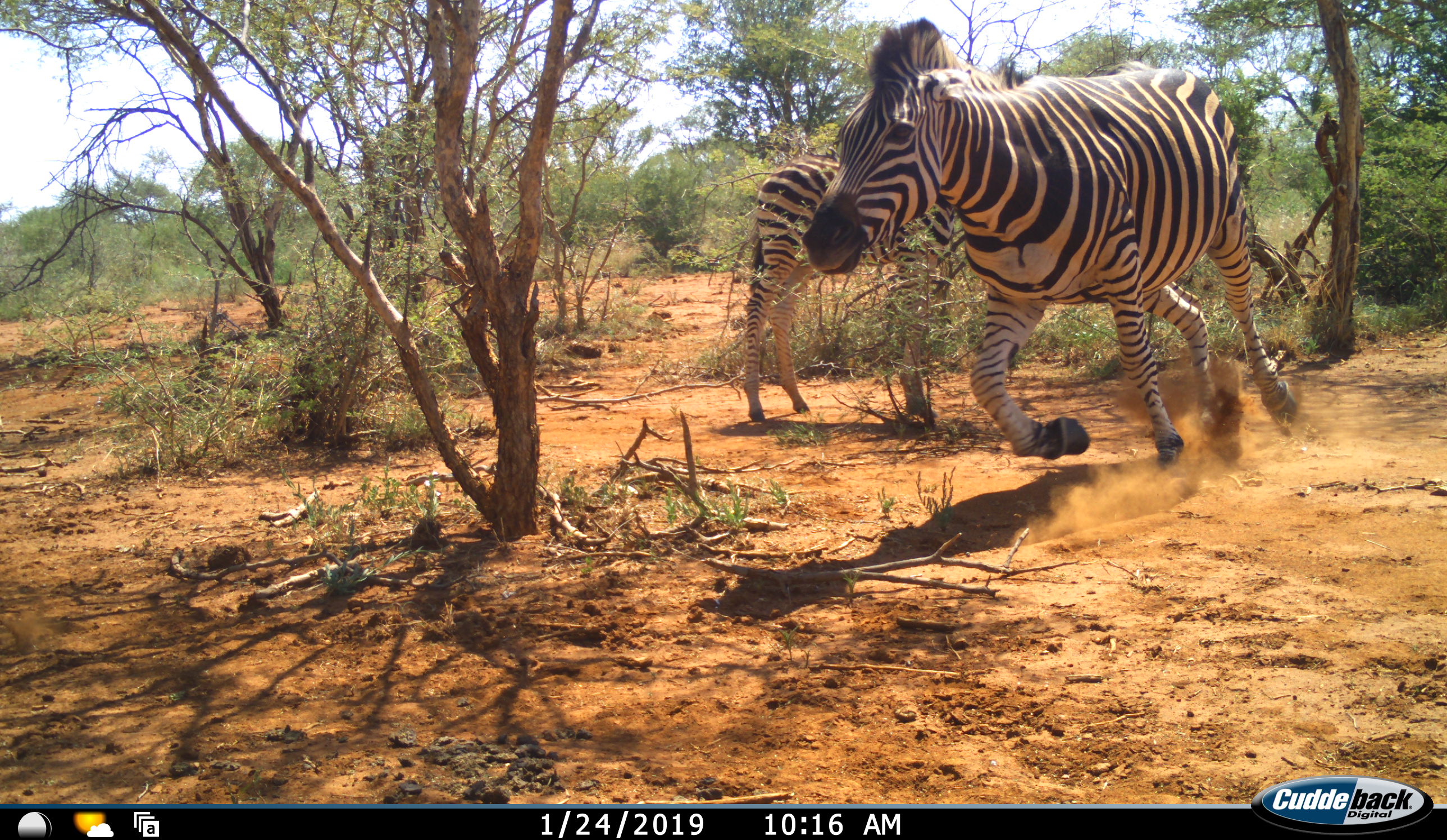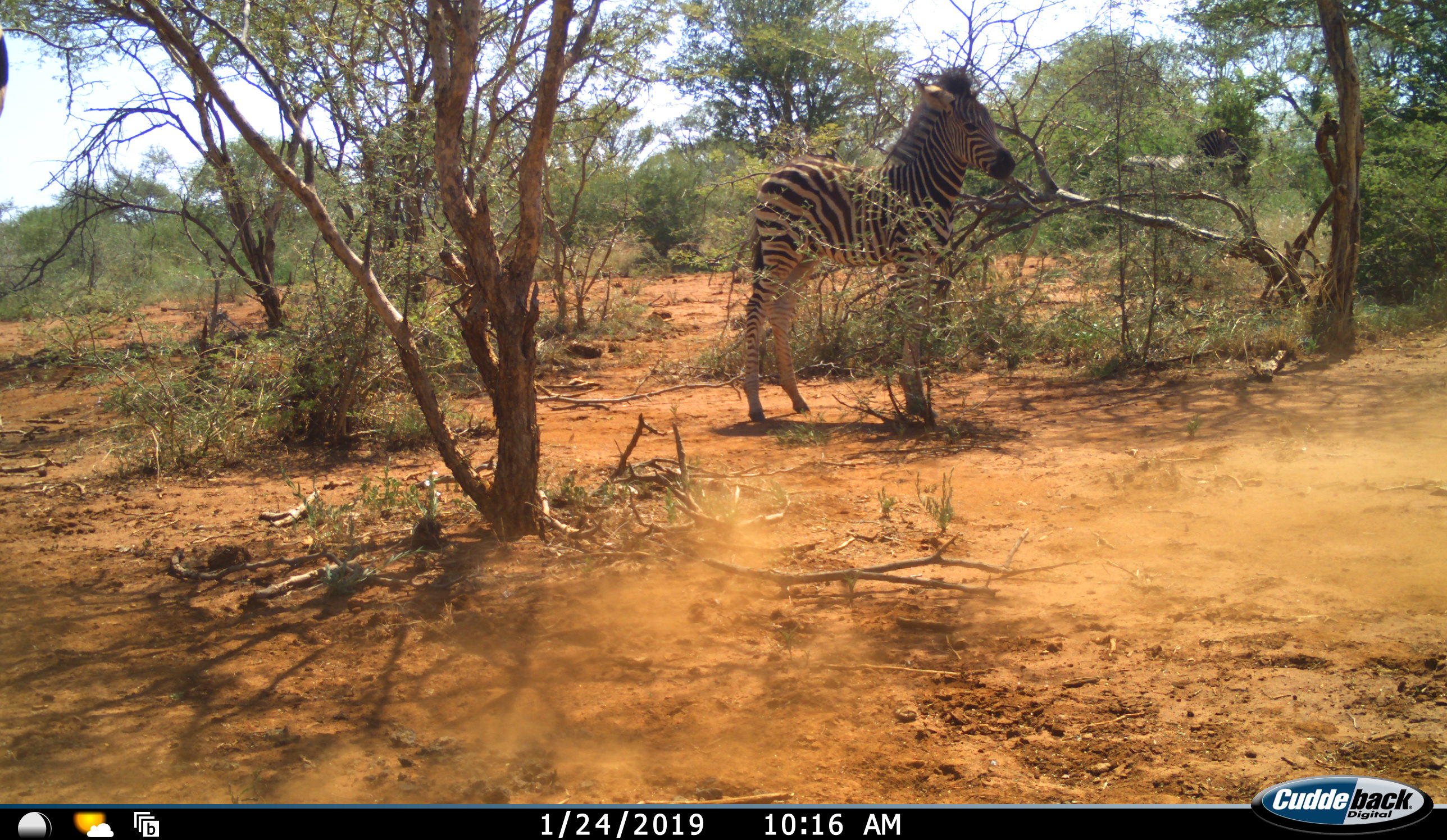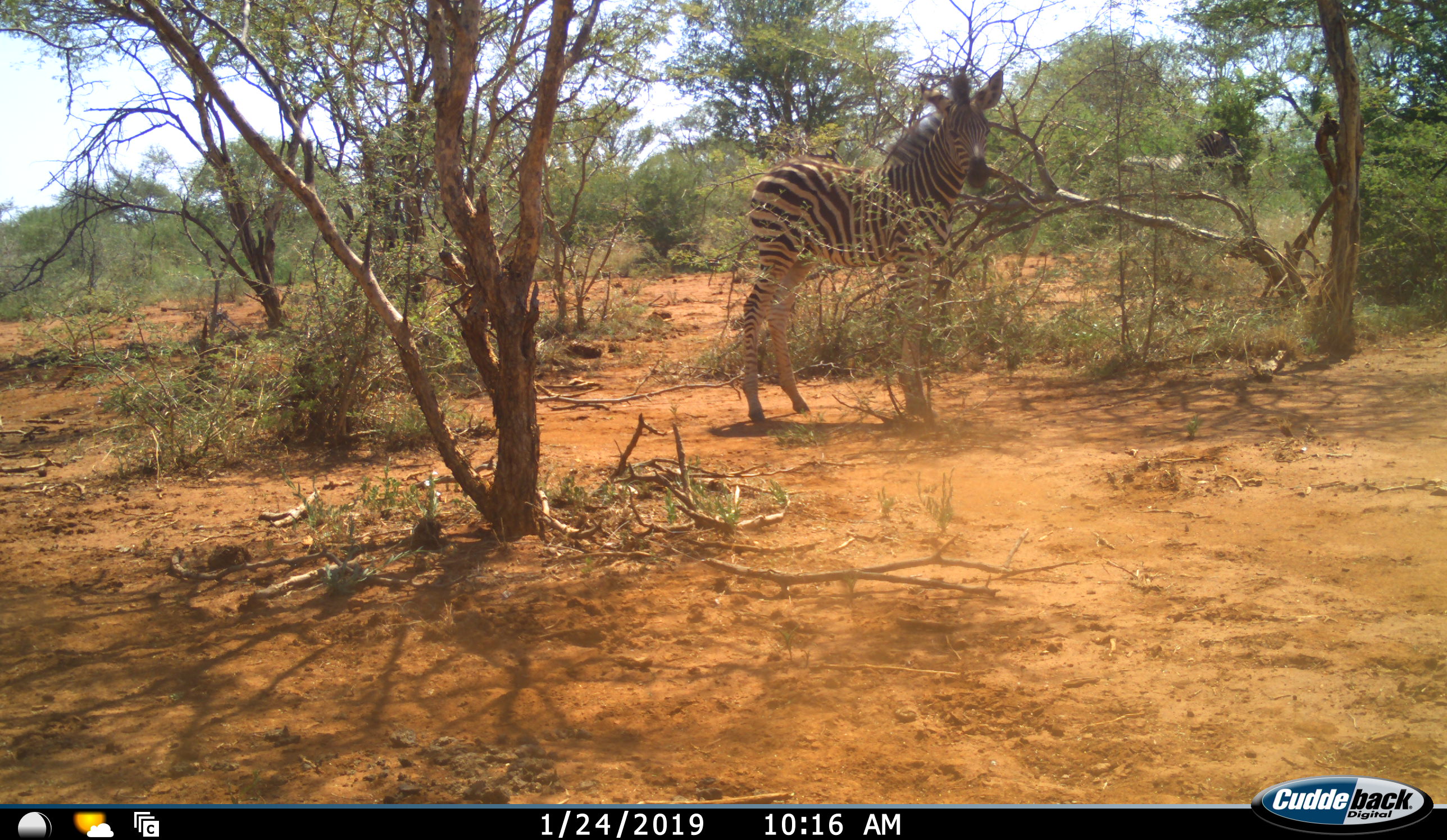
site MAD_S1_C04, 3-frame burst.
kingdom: Animalia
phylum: Chordata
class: Mammalia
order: Perissodactyla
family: Equidae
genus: Equus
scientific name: Equus quagga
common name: plains zebra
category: zebraplains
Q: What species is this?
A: Zebraplains (plains zebra) (Equus quagga).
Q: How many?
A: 2.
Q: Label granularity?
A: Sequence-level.